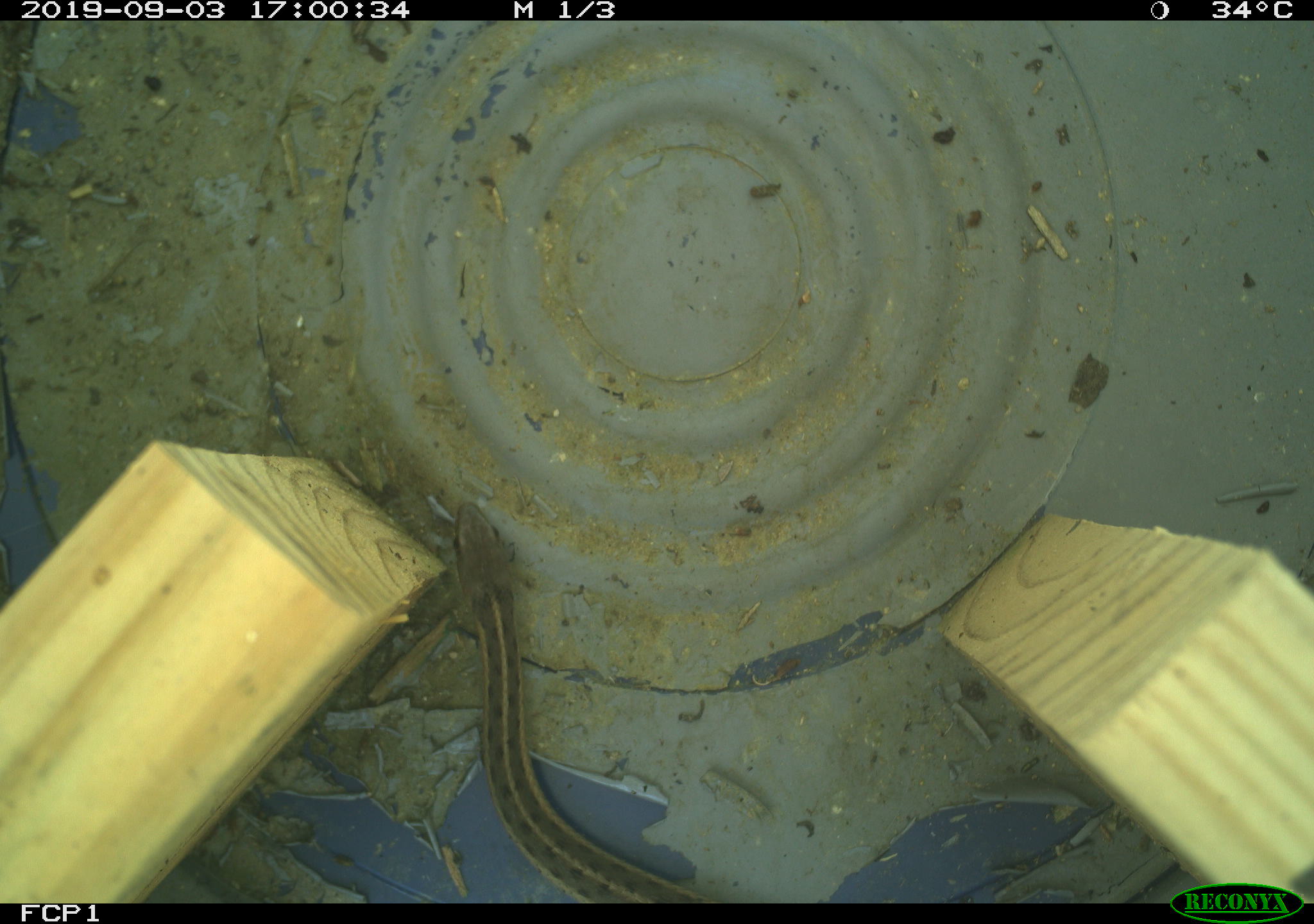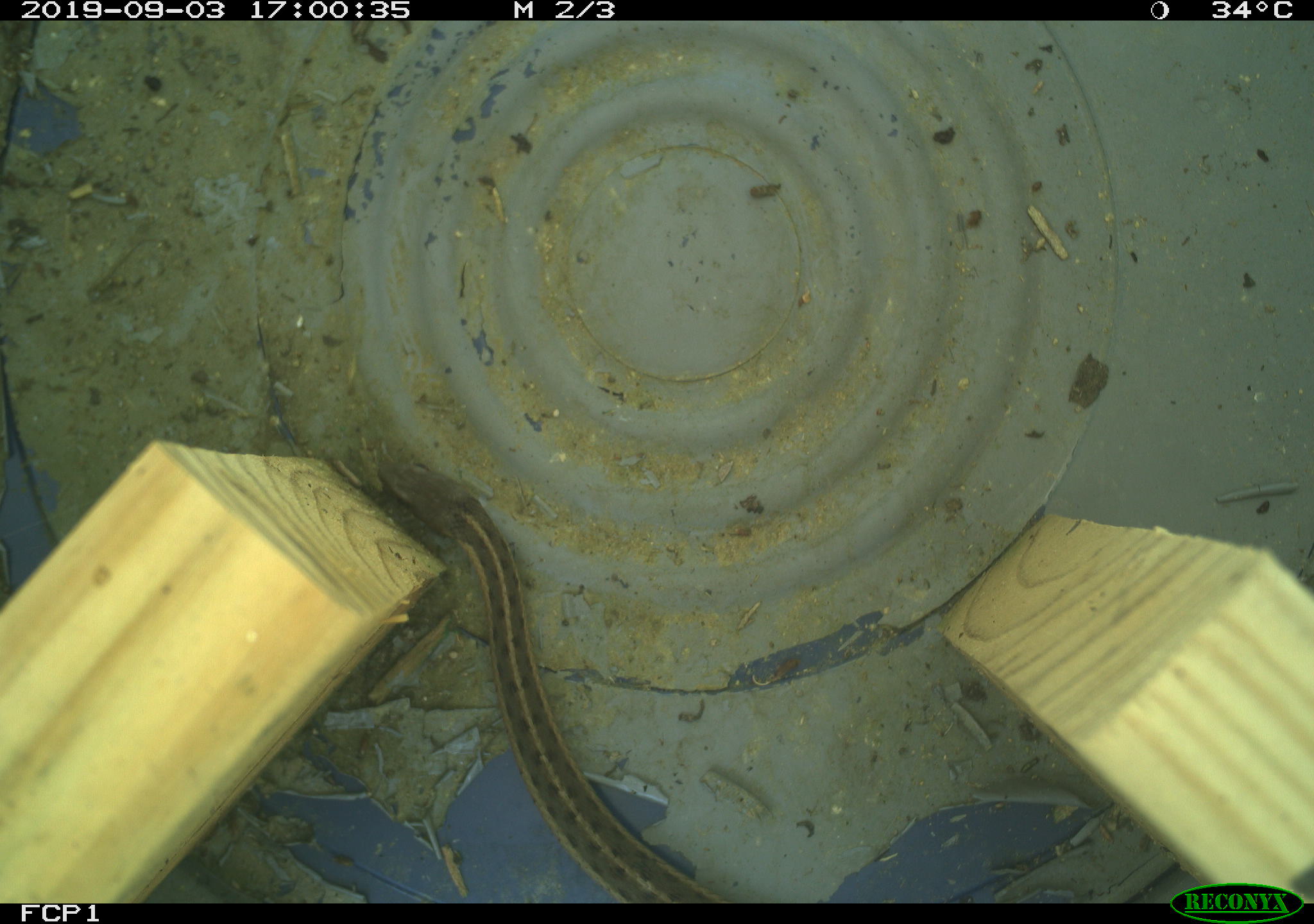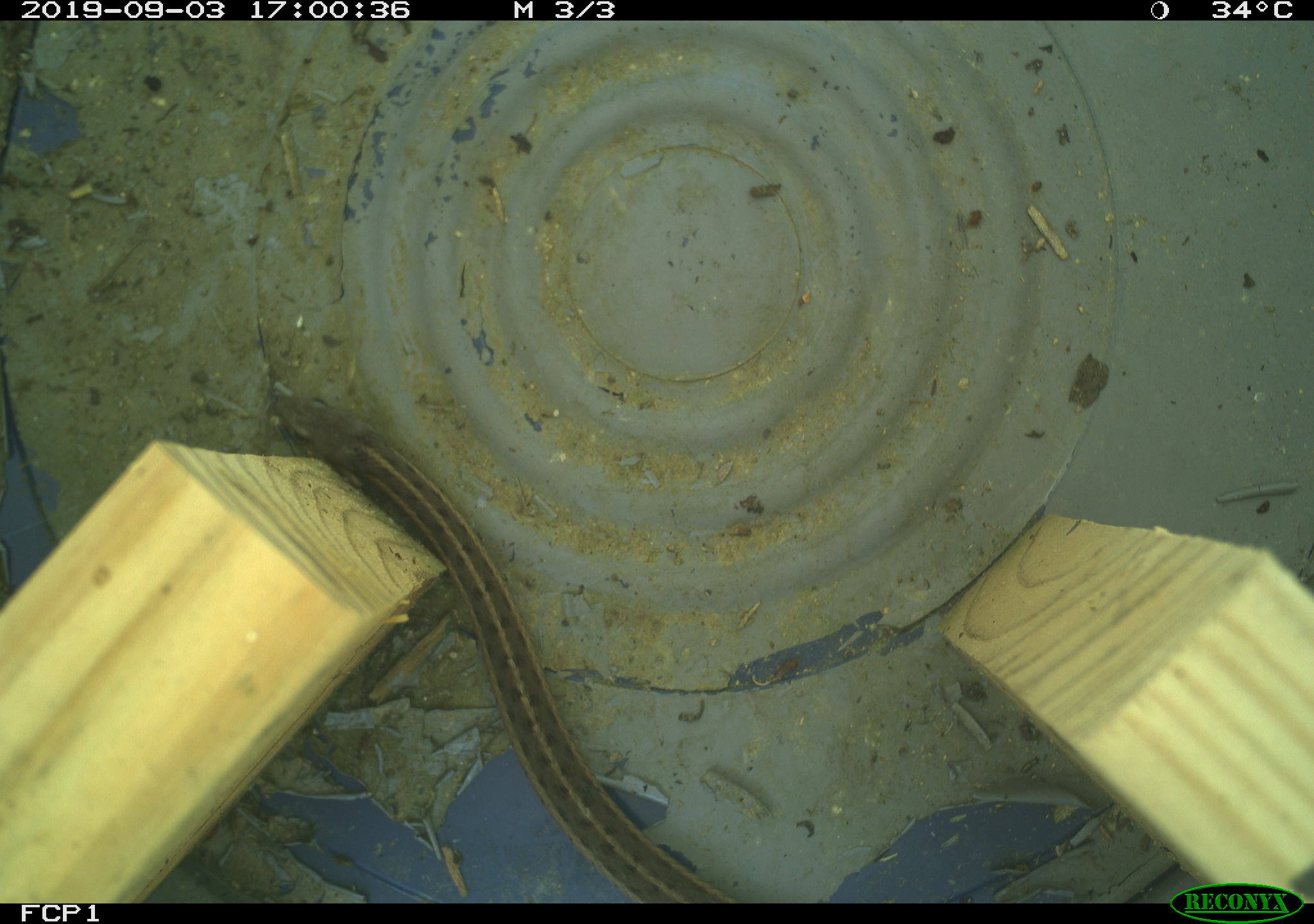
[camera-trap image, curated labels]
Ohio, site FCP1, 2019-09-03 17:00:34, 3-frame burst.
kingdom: Animalia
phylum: Chordata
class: Reptilia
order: Squamata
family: Colubridae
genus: Thamnophis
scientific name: Thamnophis sirtalis sirtalis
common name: eastern gartersnake